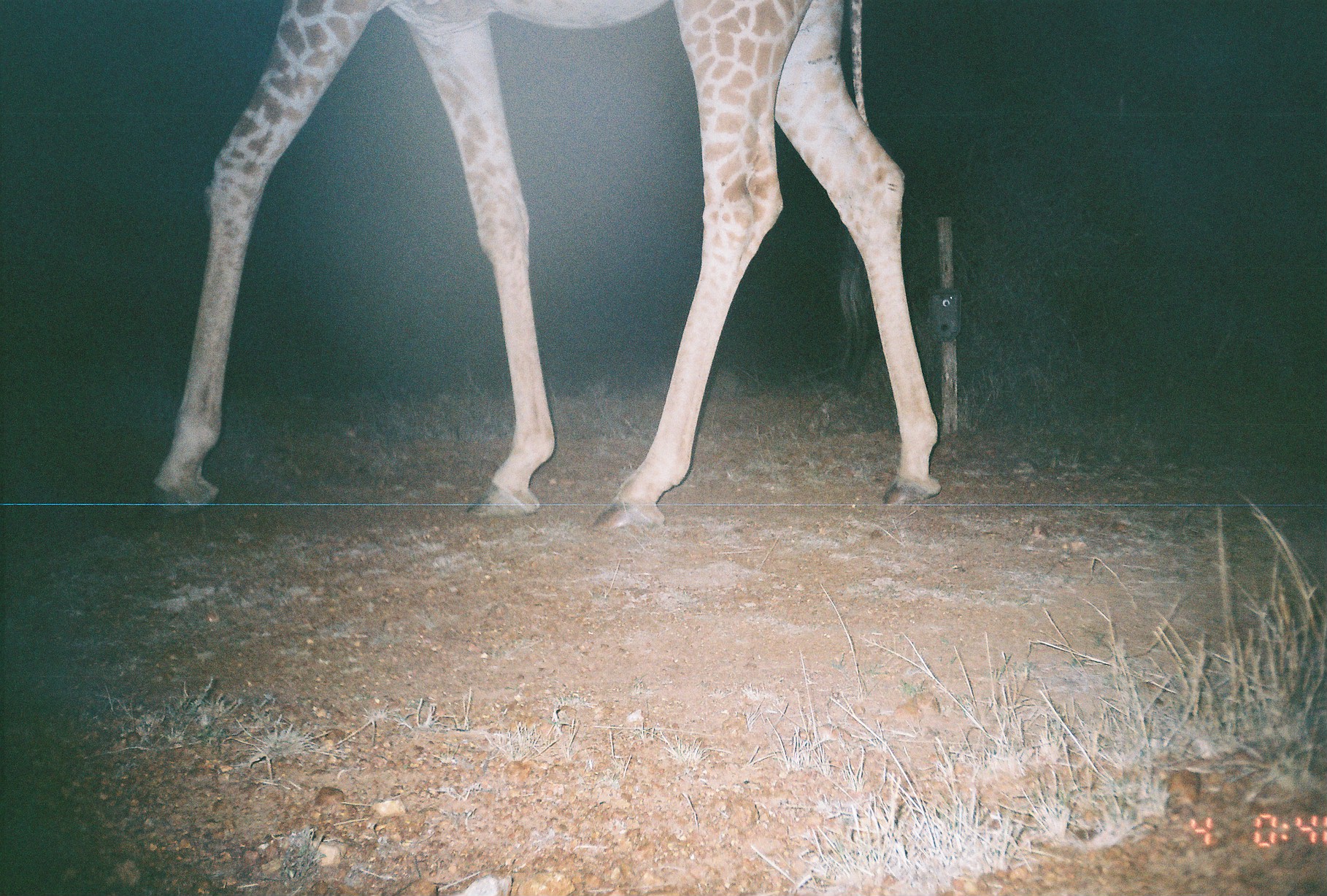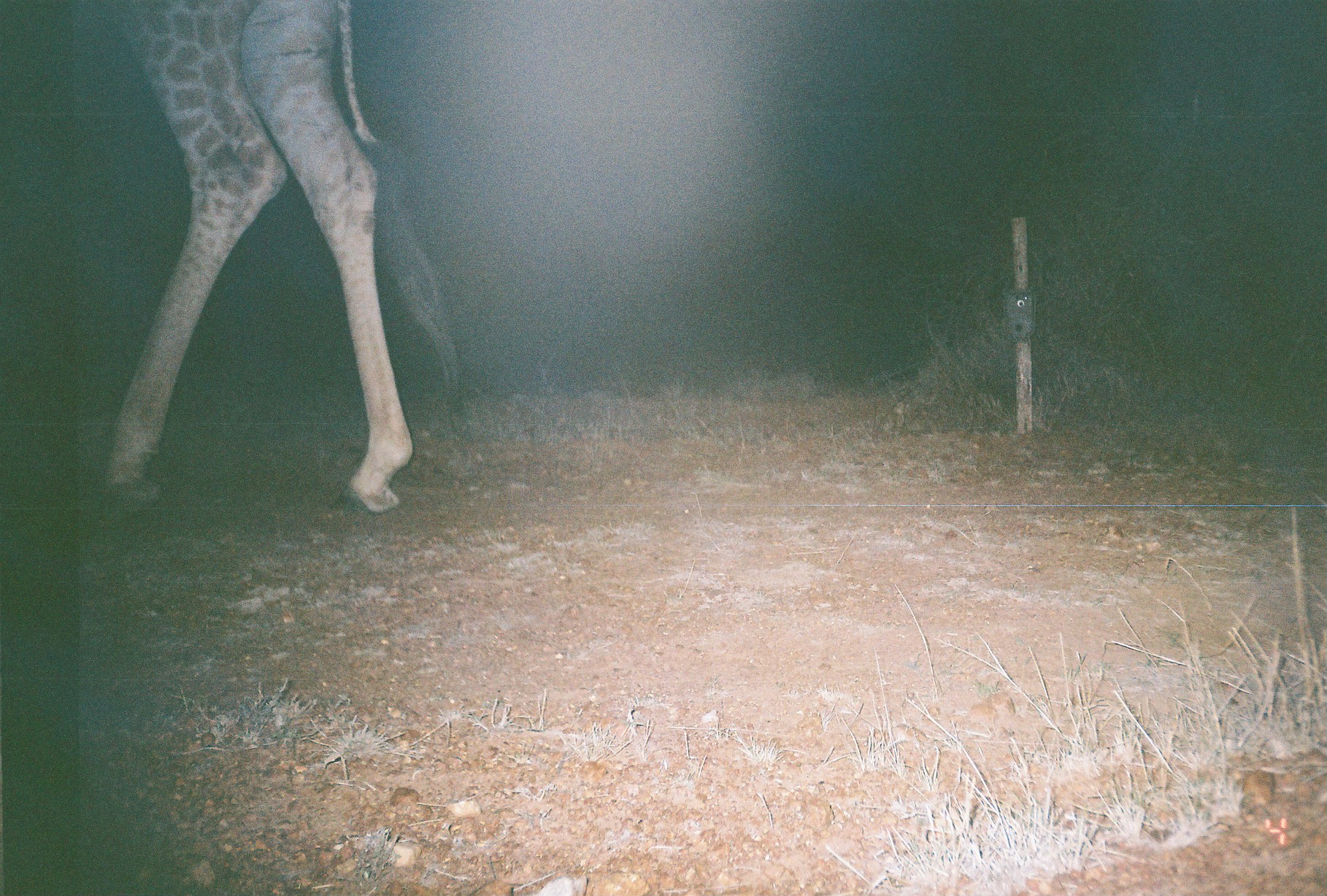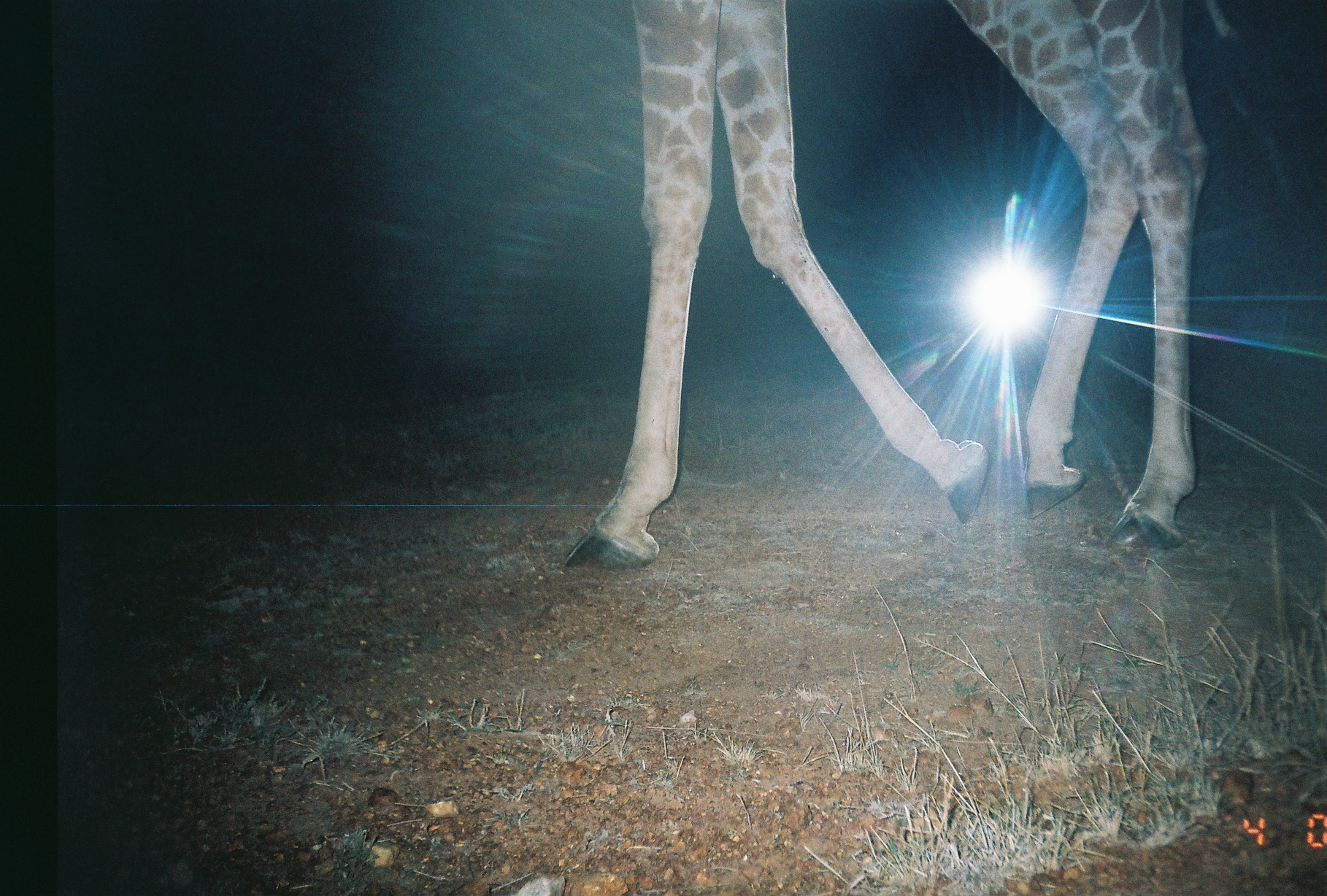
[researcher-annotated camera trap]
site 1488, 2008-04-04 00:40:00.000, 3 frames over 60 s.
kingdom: Animalia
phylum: Chordata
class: Mammalia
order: Artiodactyla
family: Giraffidae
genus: Giraffa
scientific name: Giraffa camelopardalis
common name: giraffe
Giraffa camelopardalis (giraffe), count 1.